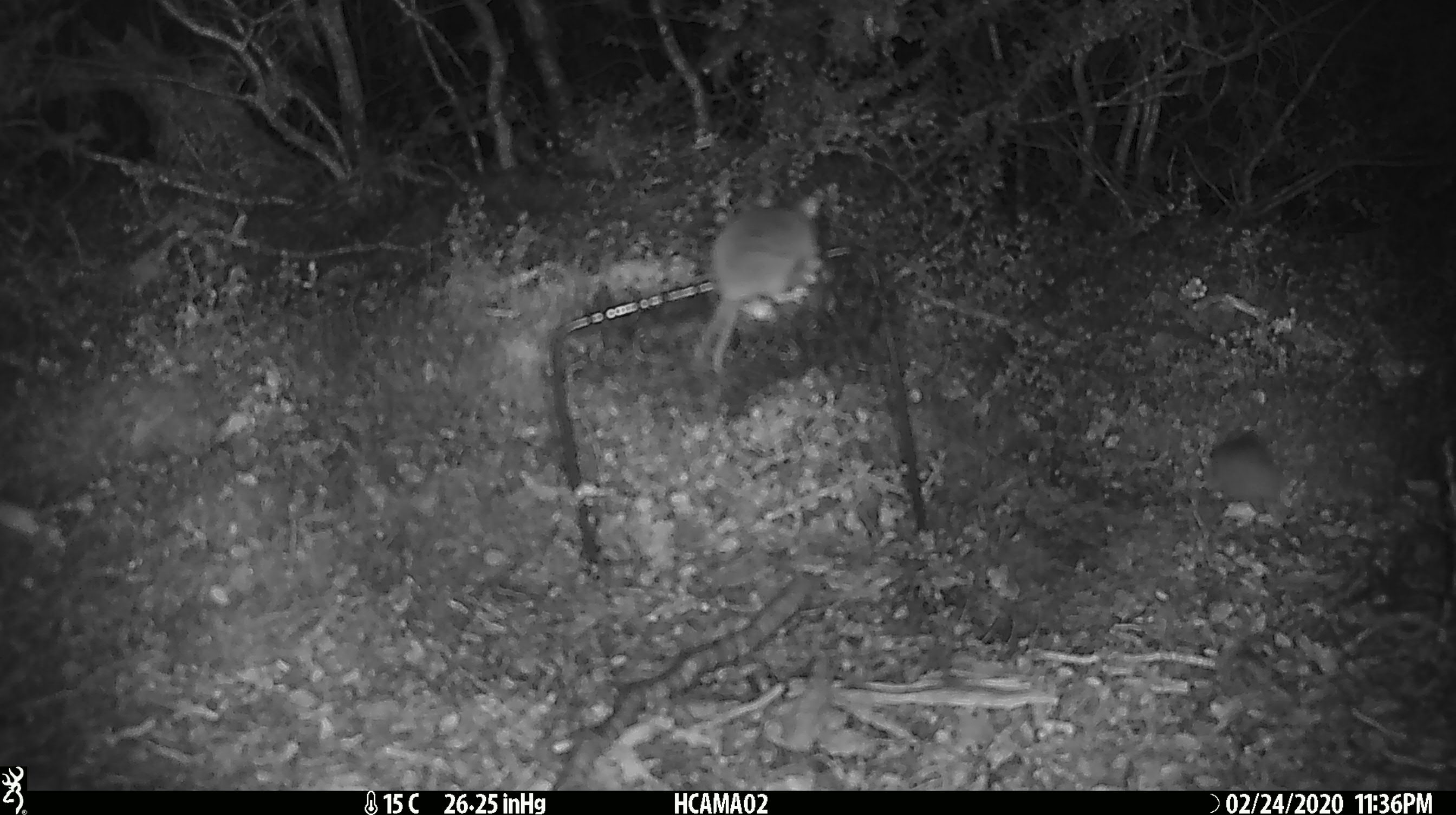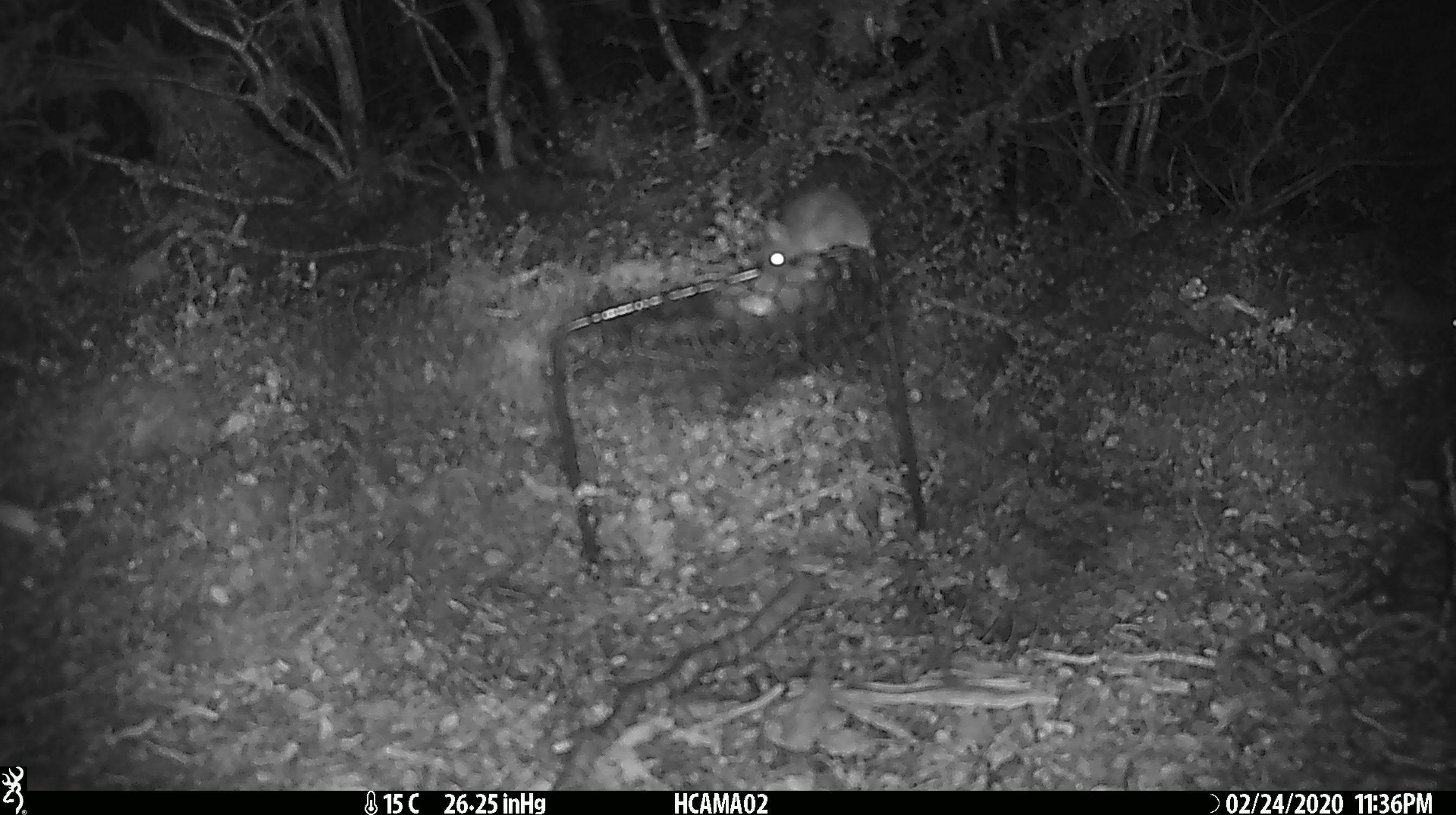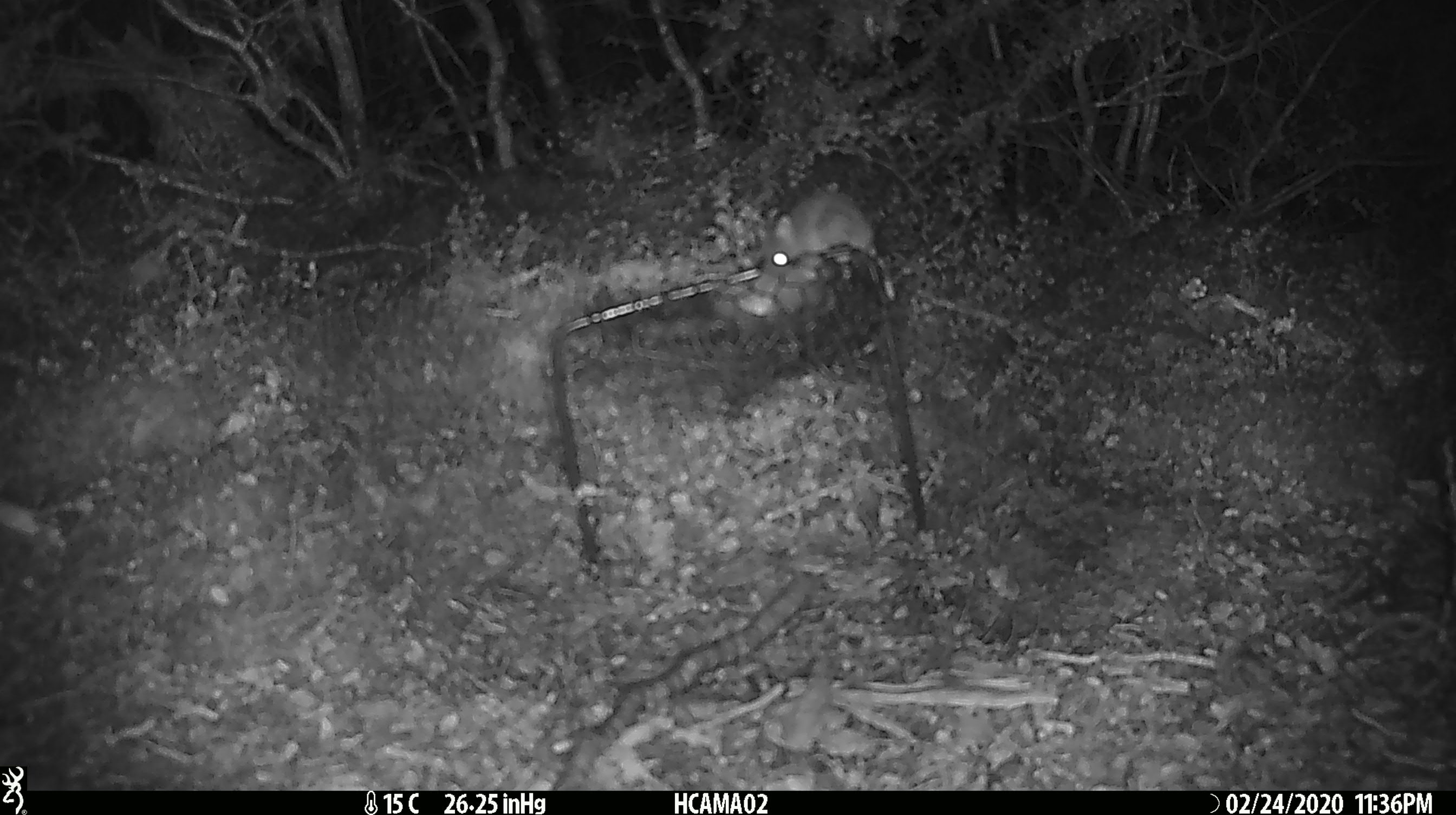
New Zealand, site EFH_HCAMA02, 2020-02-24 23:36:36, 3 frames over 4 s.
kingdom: Animalia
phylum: Chordata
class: Mammalia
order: Rodentia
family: Muridae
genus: Mus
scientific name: Mus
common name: mouse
Mouse (Mus).